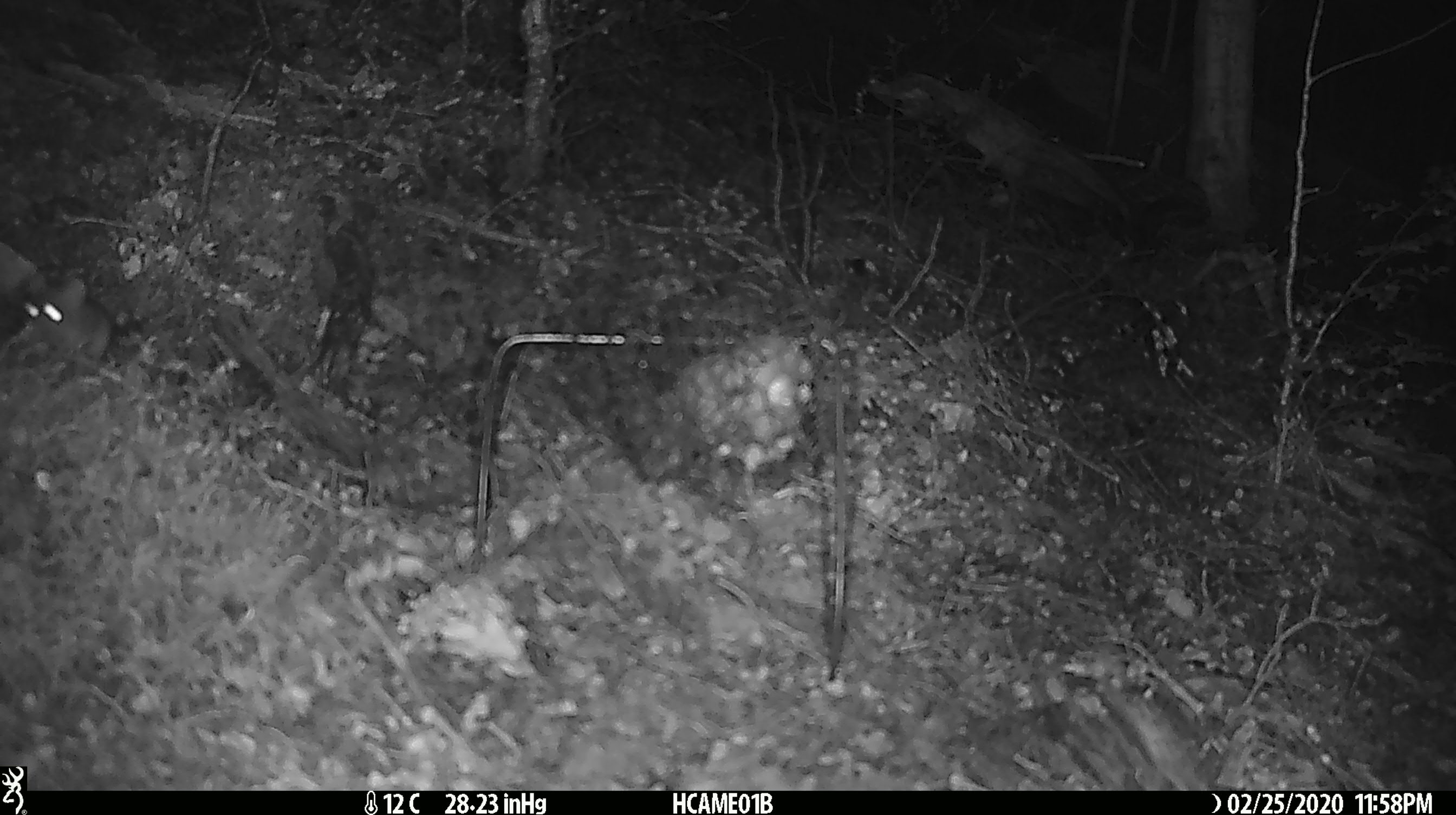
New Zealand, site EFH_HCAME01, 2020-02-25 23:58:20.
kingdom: Animalia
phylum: Chordata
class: Mammalia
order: Rodentia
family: Muridae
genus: Mus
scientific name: Mus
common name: mouse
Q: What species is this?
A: Mouse (Mus).